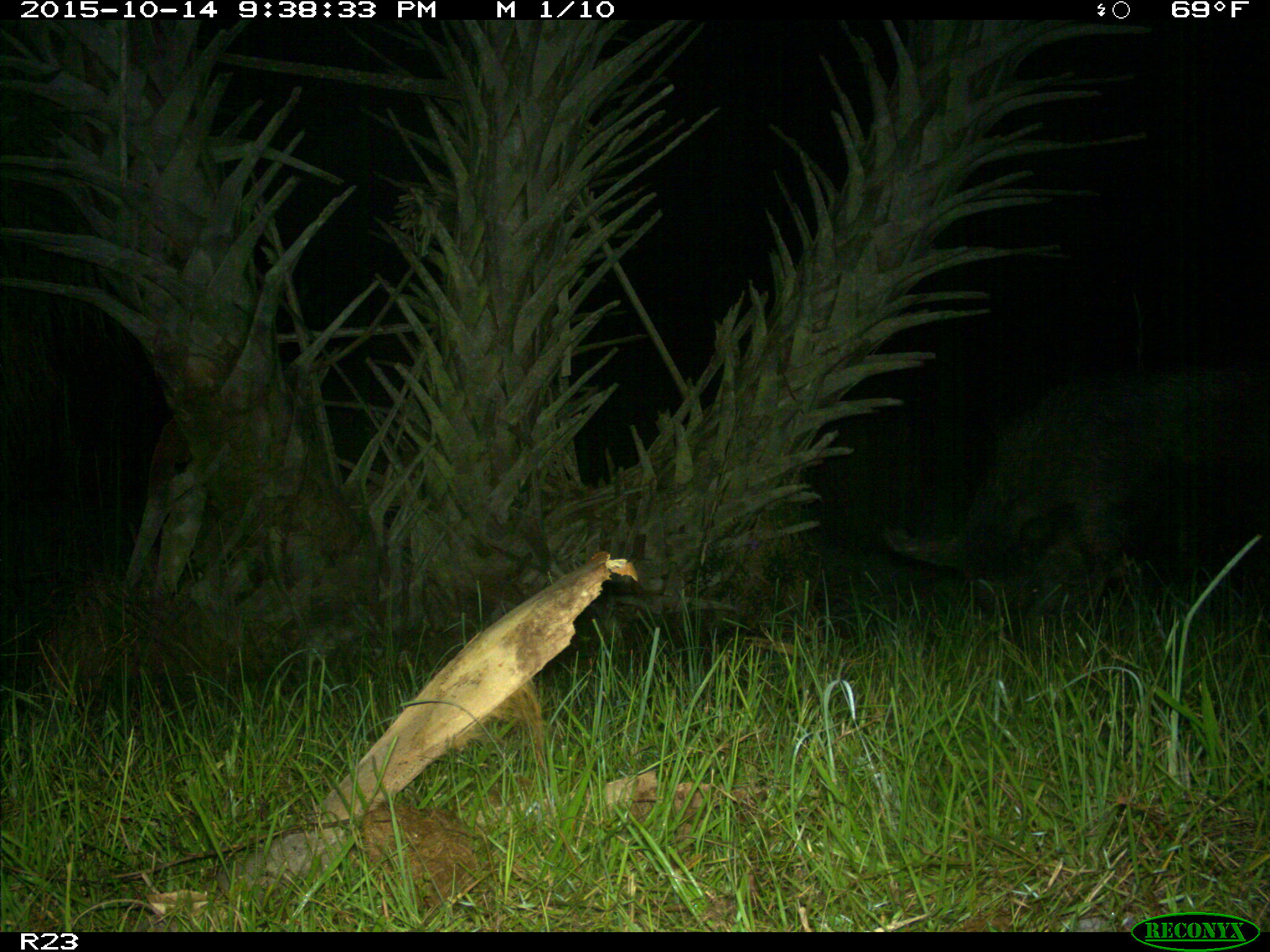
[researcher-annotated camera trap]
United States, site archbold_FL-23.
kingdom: Animalia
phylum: Chordata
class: Mammalia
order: Artiodactyla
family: Suidae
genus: Sus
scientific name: Sus scrofa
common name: wild boar